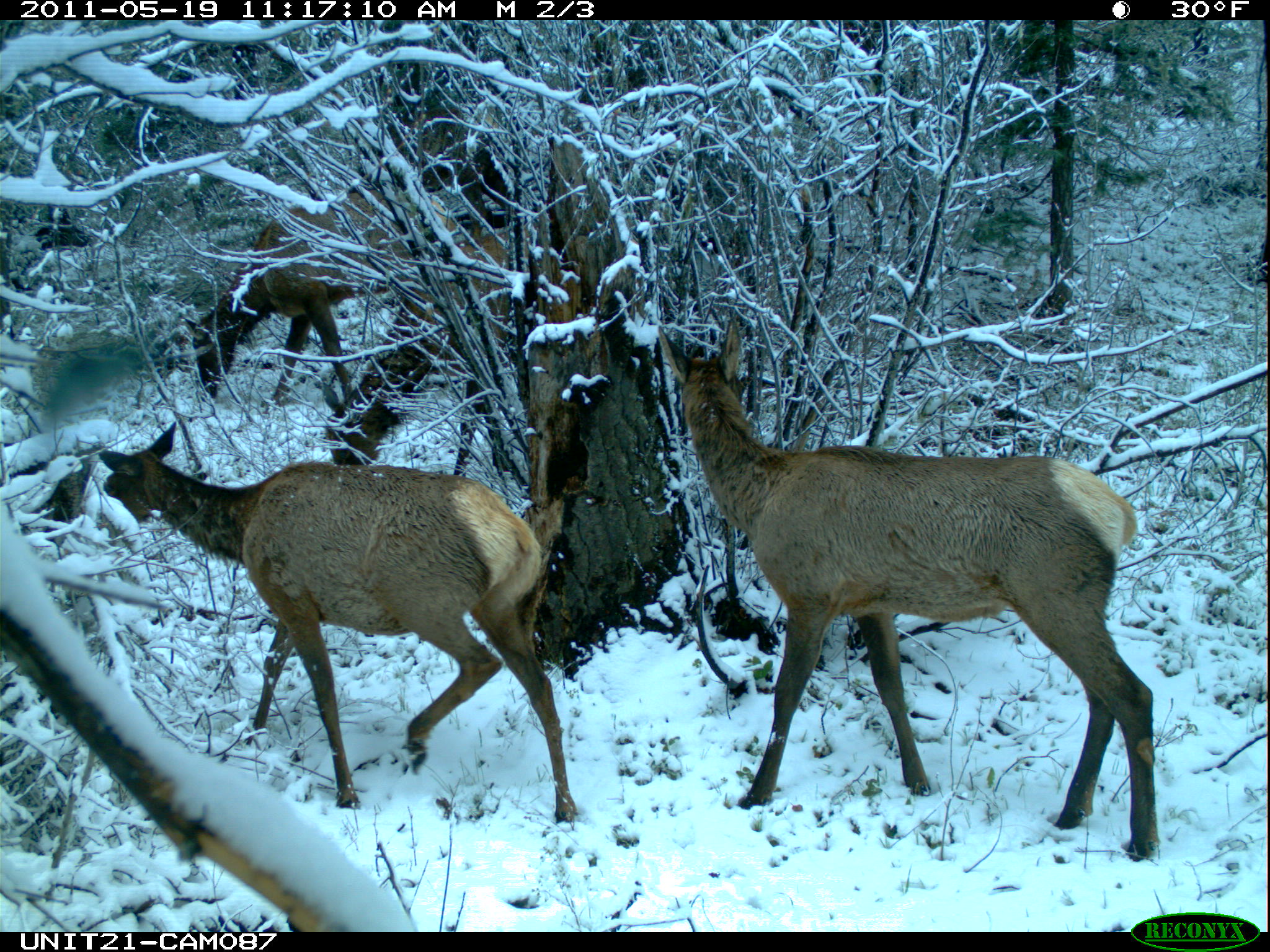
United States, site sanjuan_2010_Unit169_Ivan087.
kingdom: Animalia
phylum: Chordata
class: Mammalia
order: Artiodactyla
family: Cervidae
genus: Cervus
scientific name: Cervus elaphus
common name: red deer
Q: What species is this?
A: Cervus elaphus (red deer).